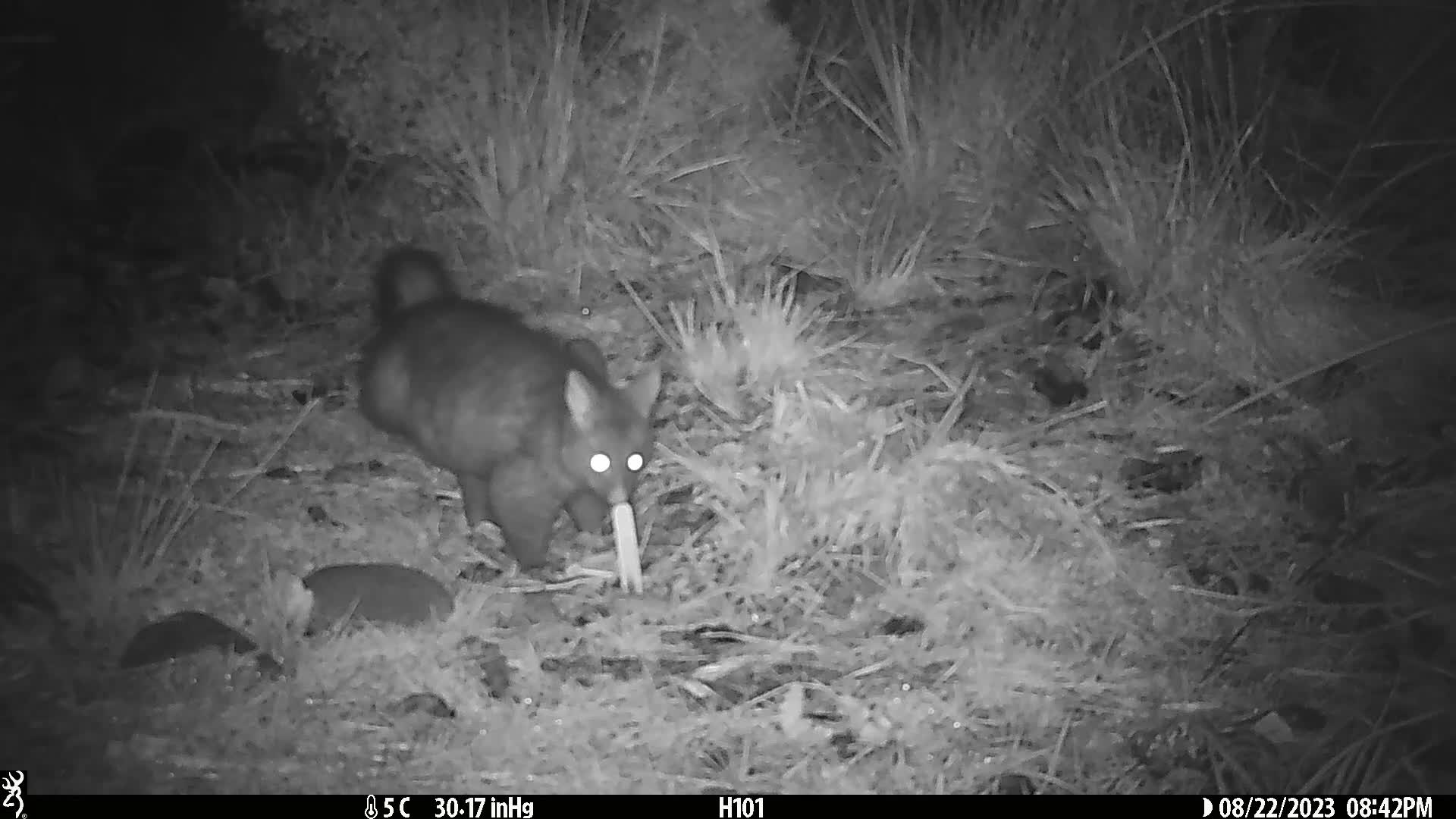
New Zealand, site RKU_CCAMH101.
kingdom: Animalia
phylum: Chordata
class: Mammalia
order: Diprotodontia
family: Phalangeridae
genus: Trichosurus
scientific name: Trichosurus vulpecula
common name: common brushtail possum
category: possum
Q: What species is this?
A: Possum (common brushtail possum) (Trichosurus vulpecula).